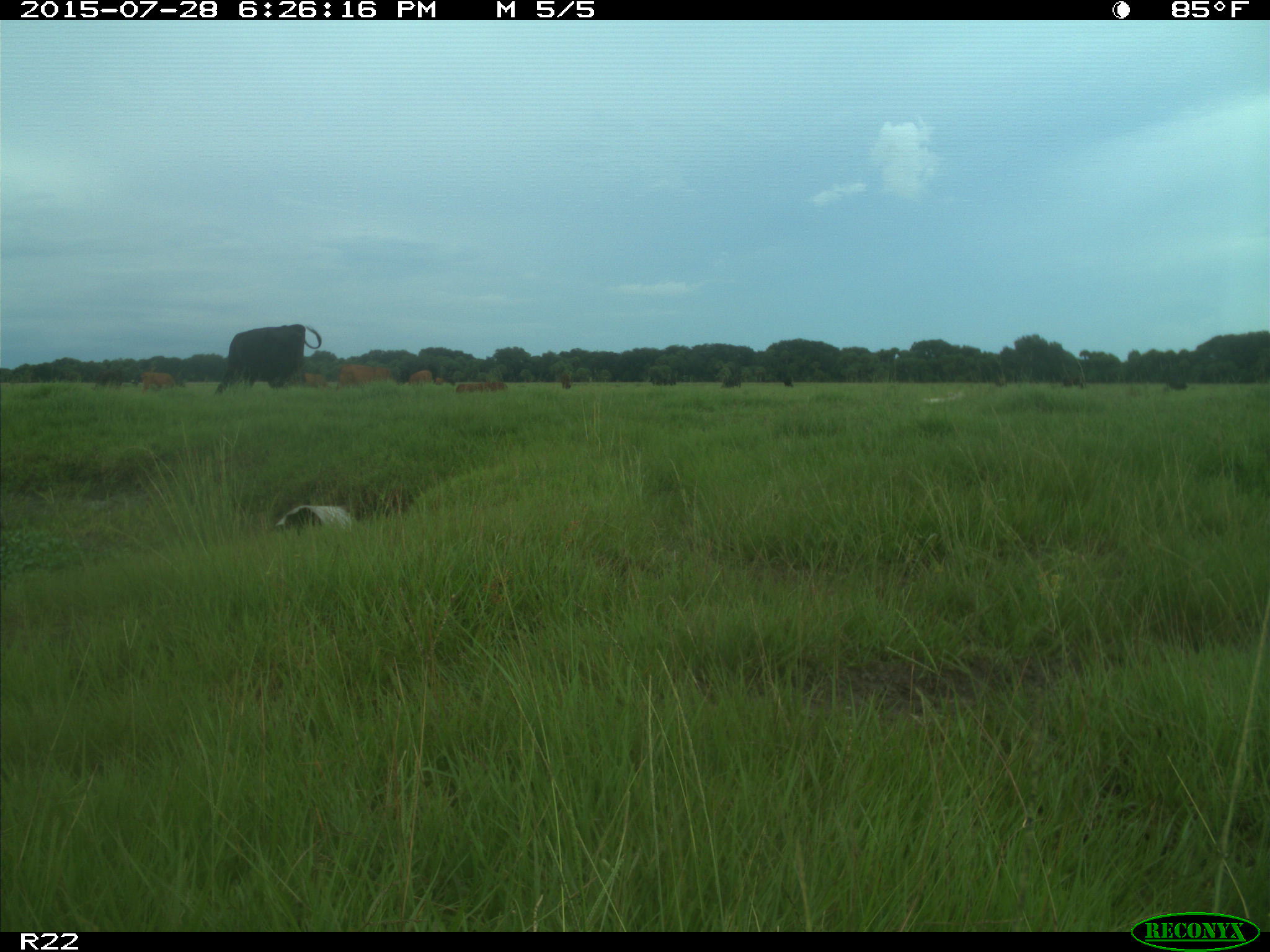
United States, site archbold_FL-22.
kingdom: Animalia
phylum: Chordata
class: Mammalia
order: Artiodactyla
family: Bovidae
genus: Bos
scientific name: Bos taurus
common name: domestic cow